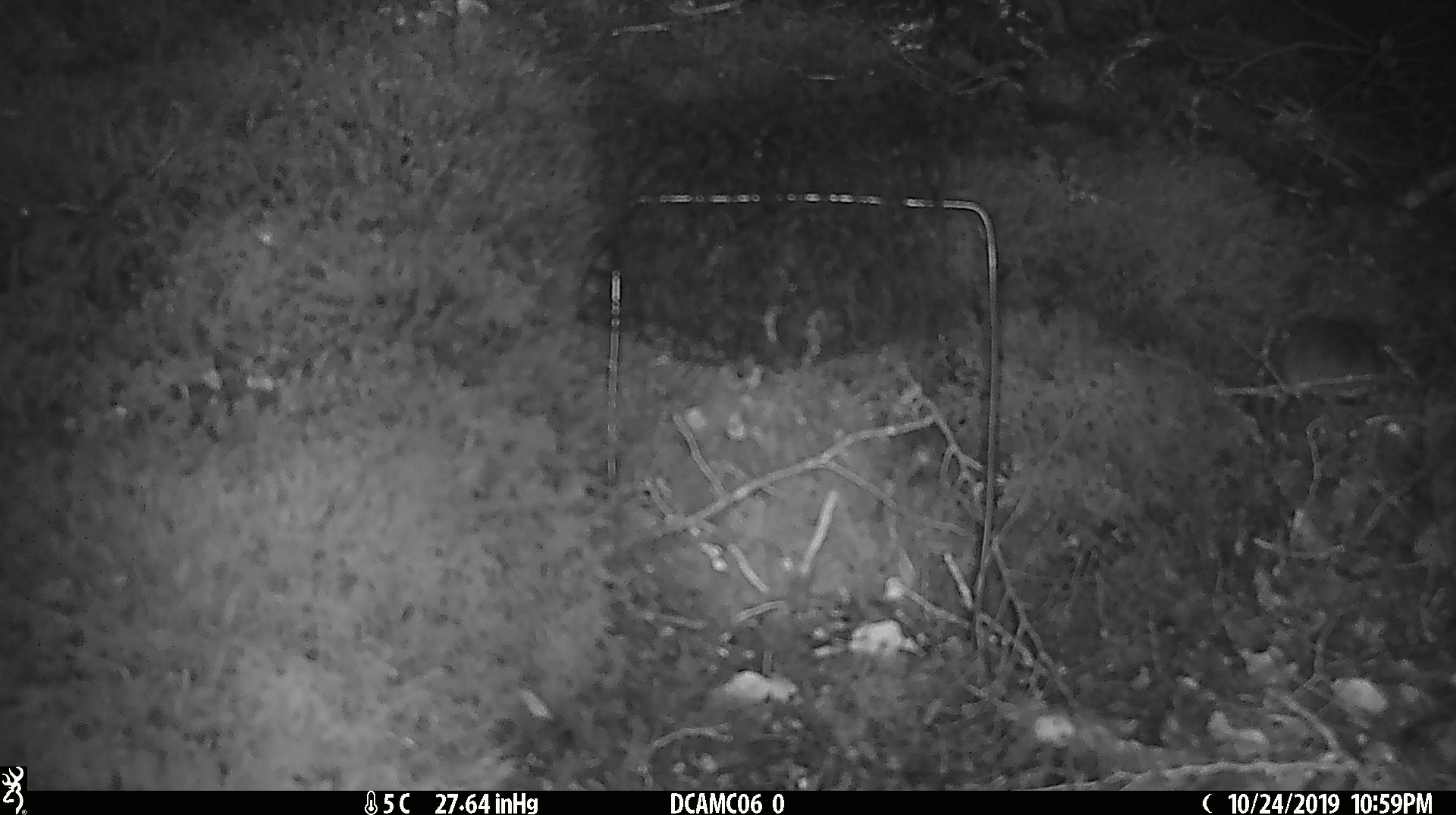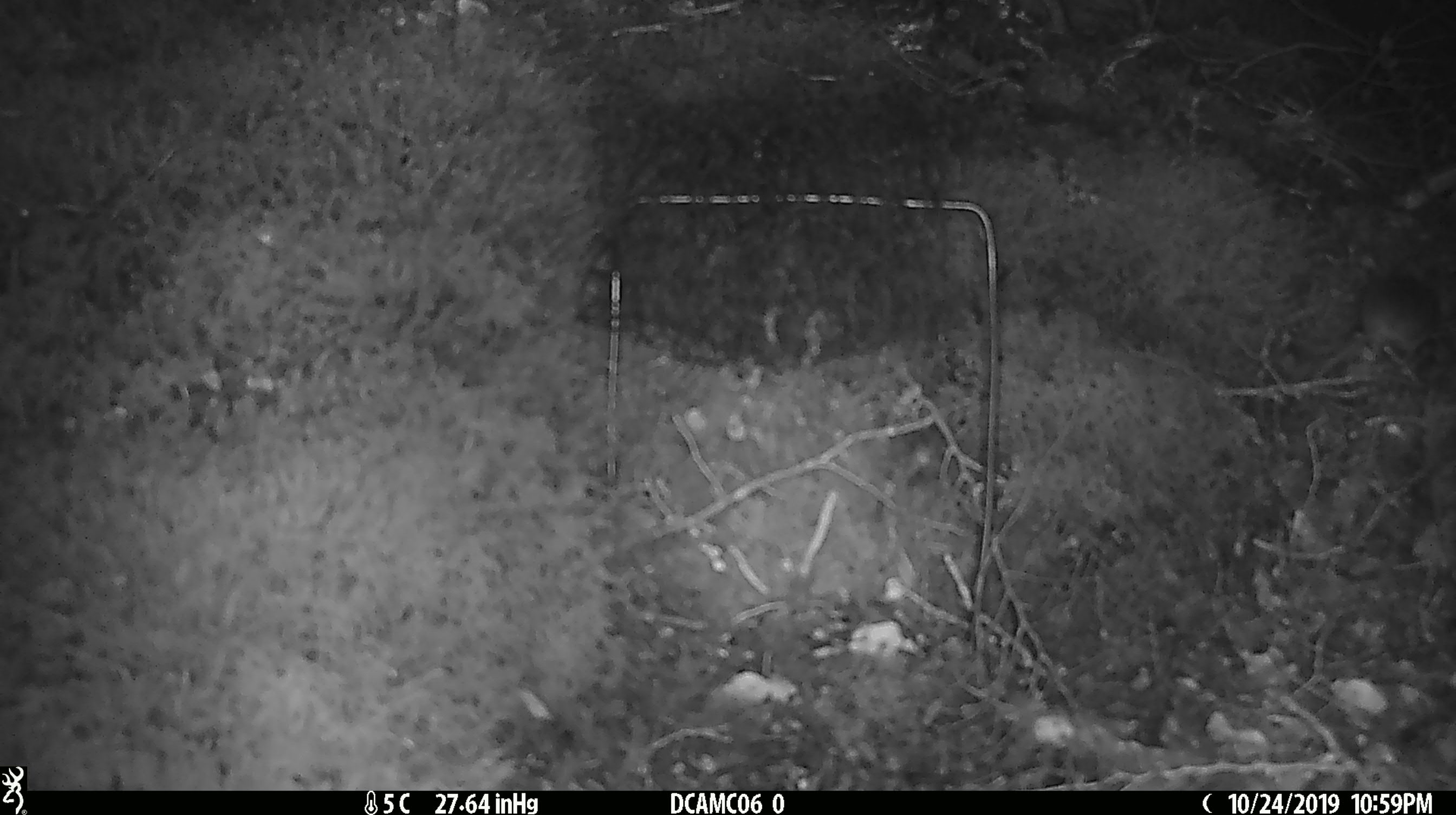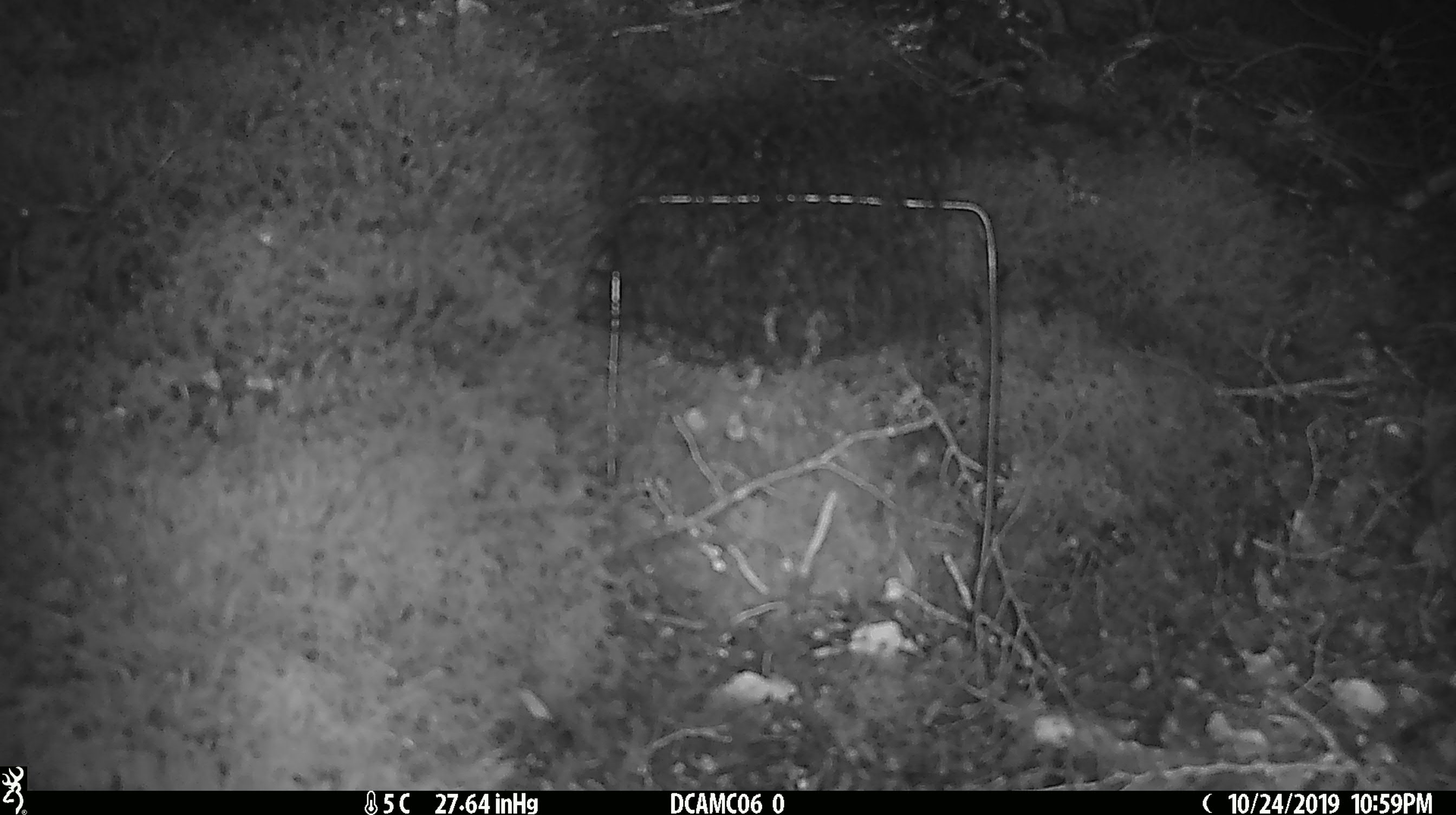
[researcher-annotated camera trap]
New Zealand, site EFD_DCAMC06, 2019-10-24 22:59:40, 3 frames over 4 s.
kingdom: Animalia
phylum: Chordata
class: Mammalia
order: Rodentia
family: Muridae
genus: Mus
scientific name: Mus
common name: mouse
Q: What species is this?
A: Mouse (Mus).